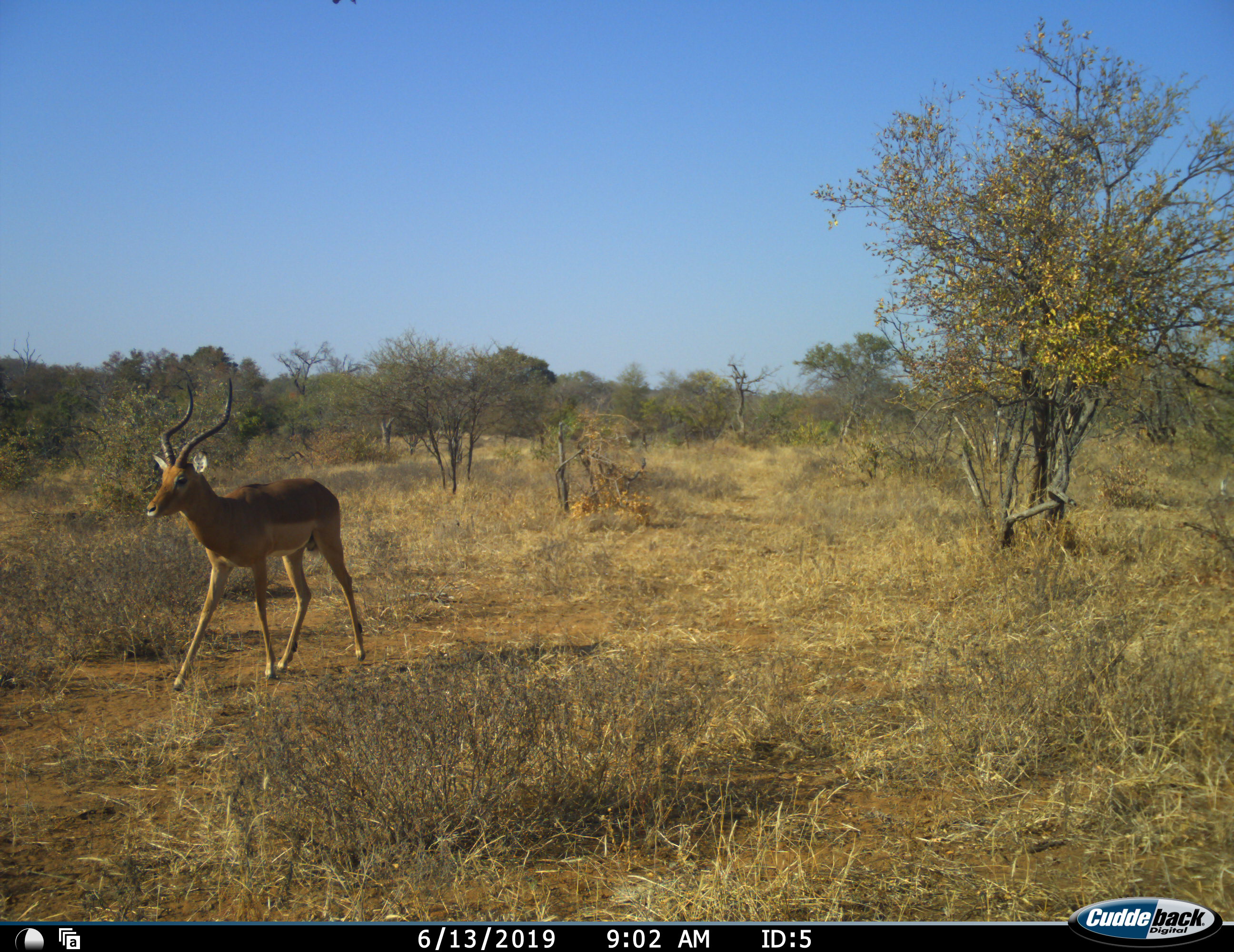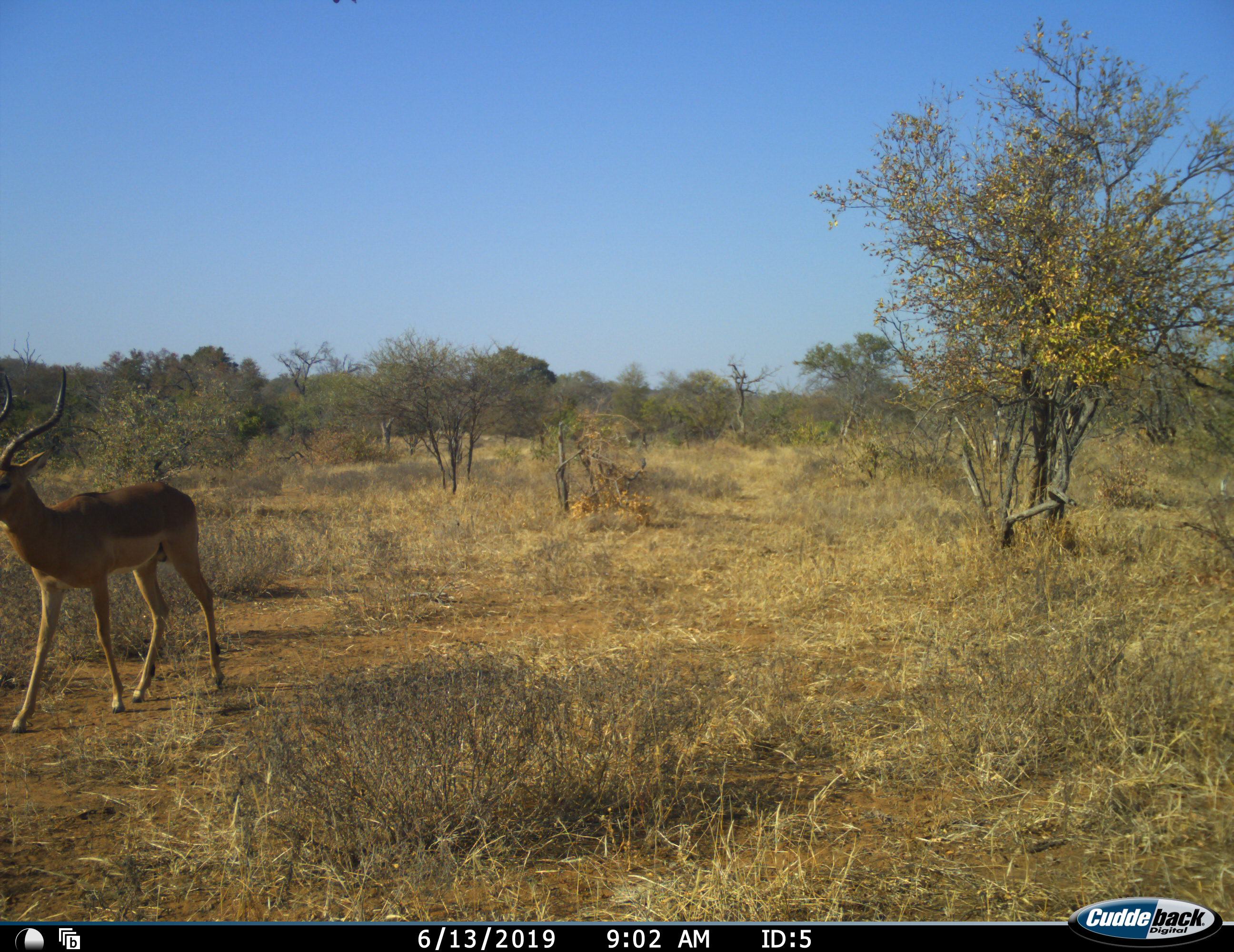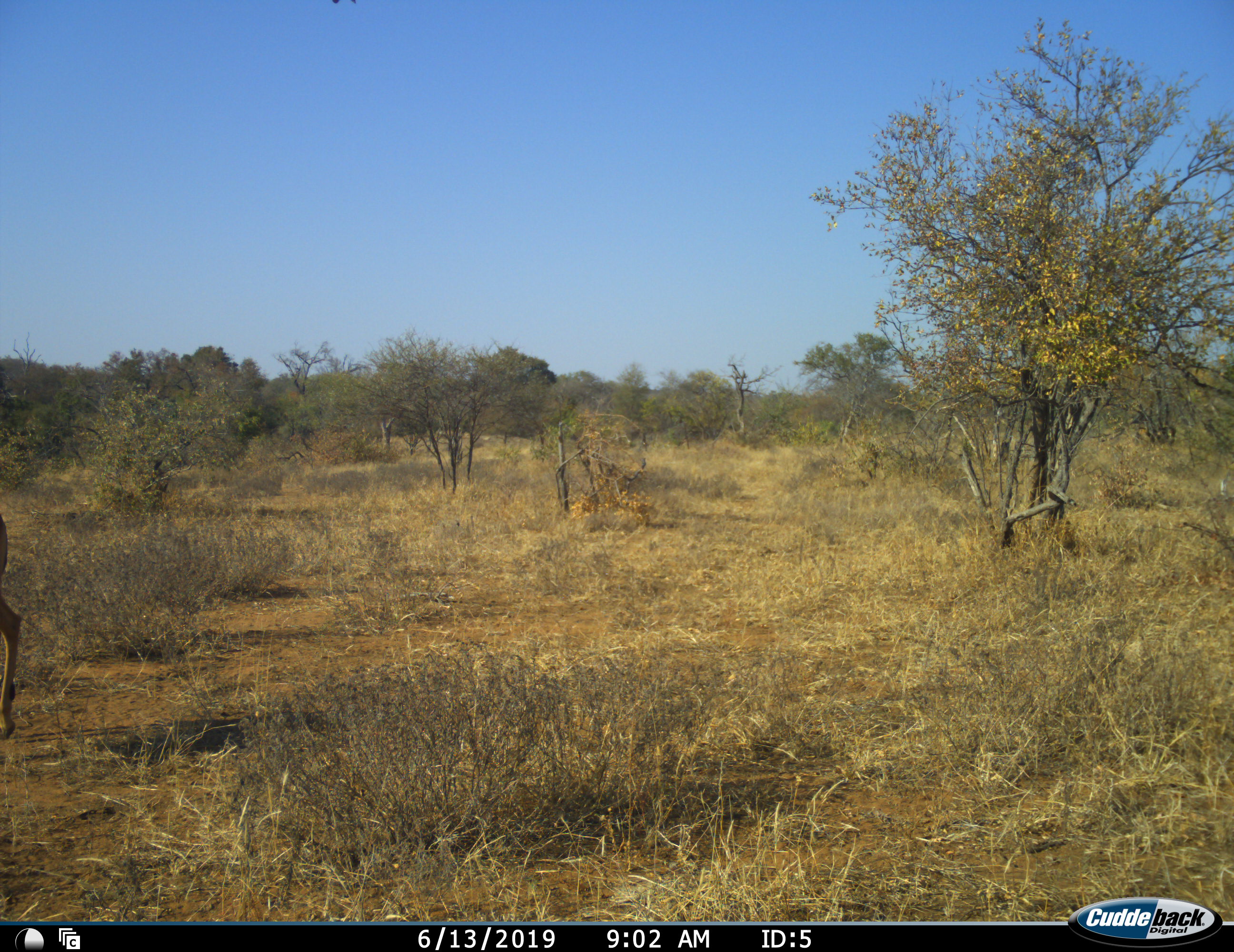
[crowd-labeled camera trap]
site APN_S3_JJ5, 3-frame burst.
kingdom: Animalia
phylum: Chordata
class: Mammalia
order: Artiodactyla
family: Bovidae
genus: Aepyceros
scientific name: Aepyceros melampus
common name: impala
Impala (Aepyceros melampus), count 1. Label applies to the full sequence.